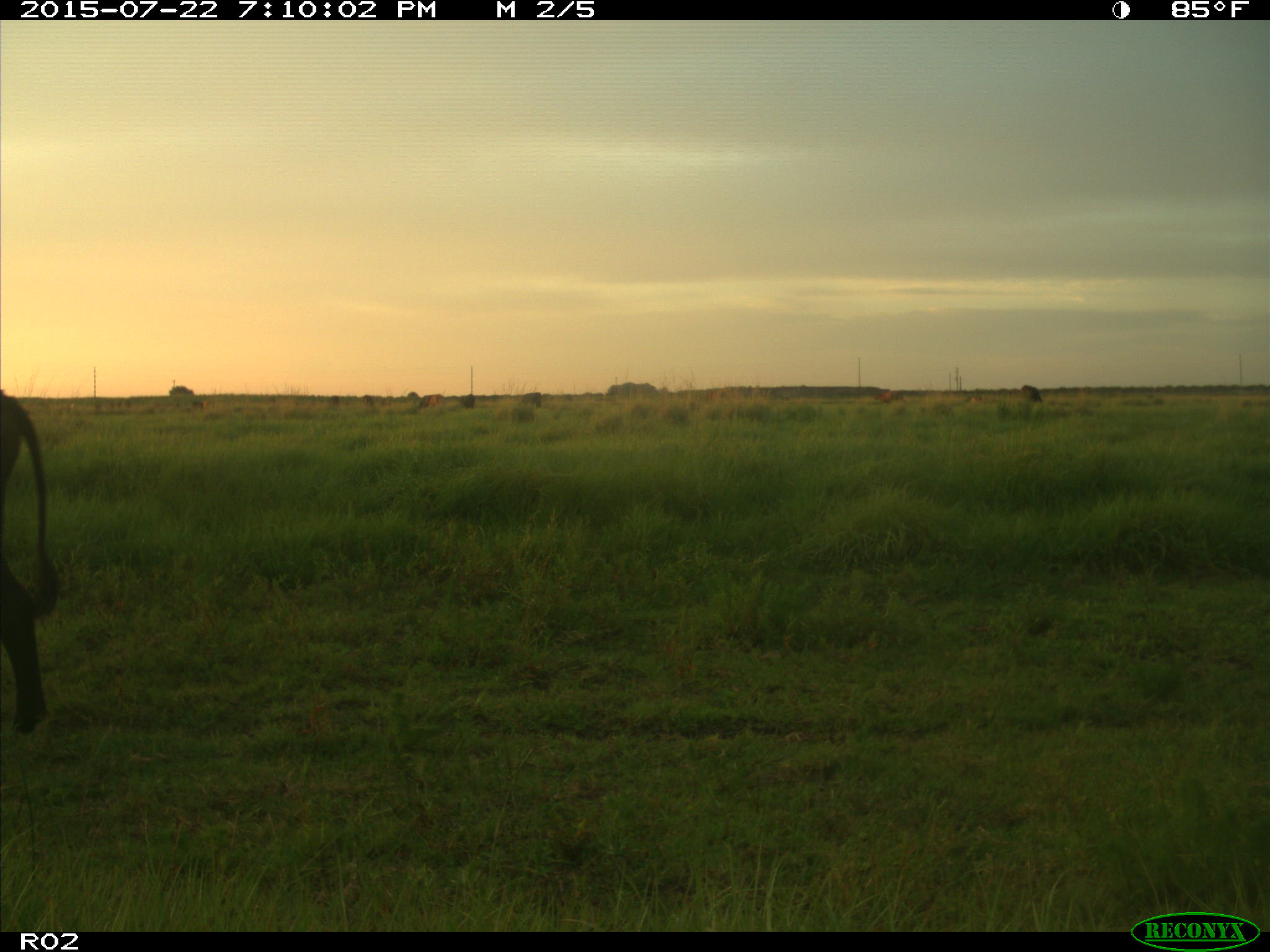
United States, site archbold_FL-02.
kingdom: Animalia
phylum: Chordata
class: Mammalia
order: Artiodactyla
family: Bovidae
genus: Bos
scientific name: Bos taurus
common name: domestic cow